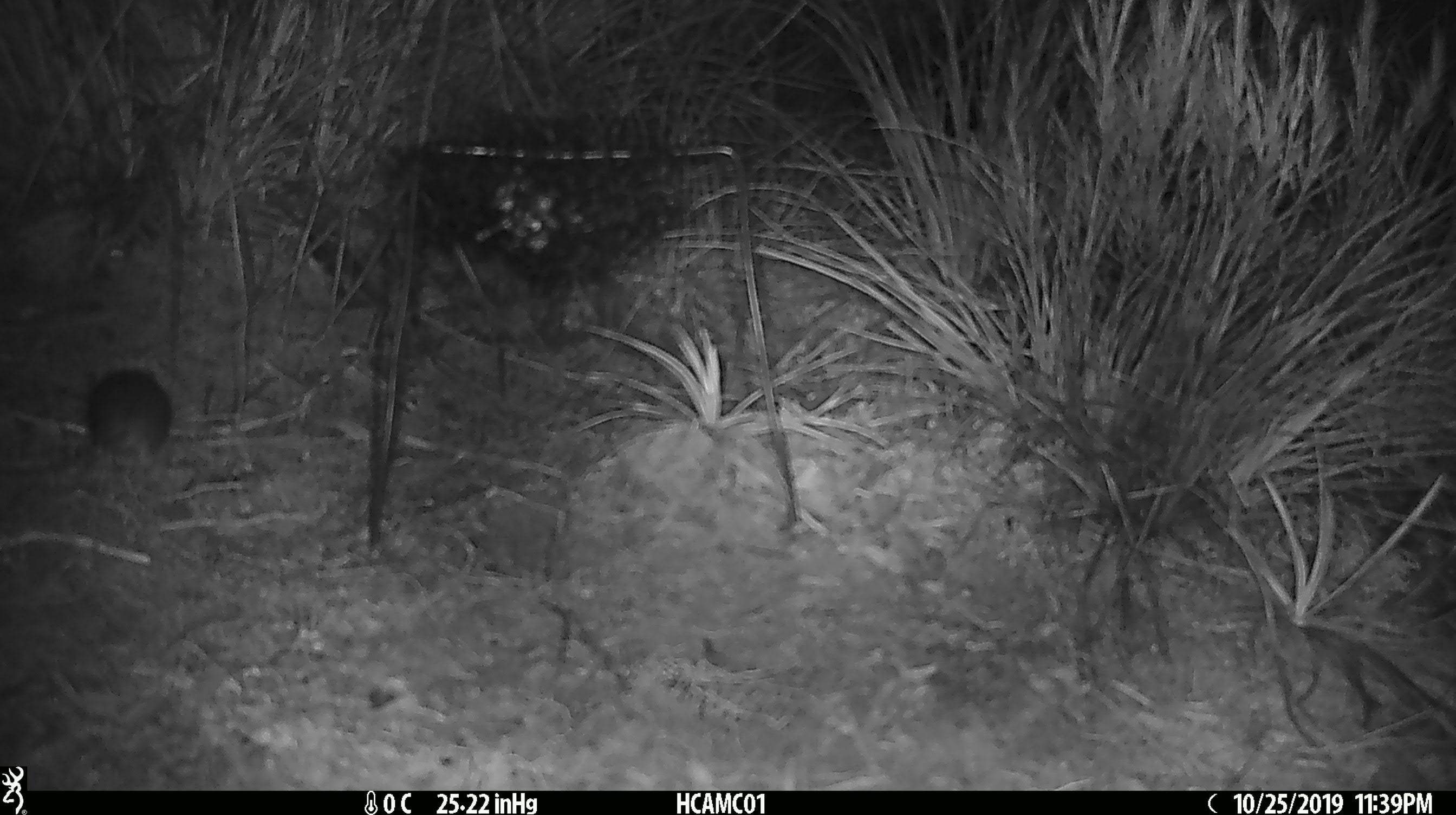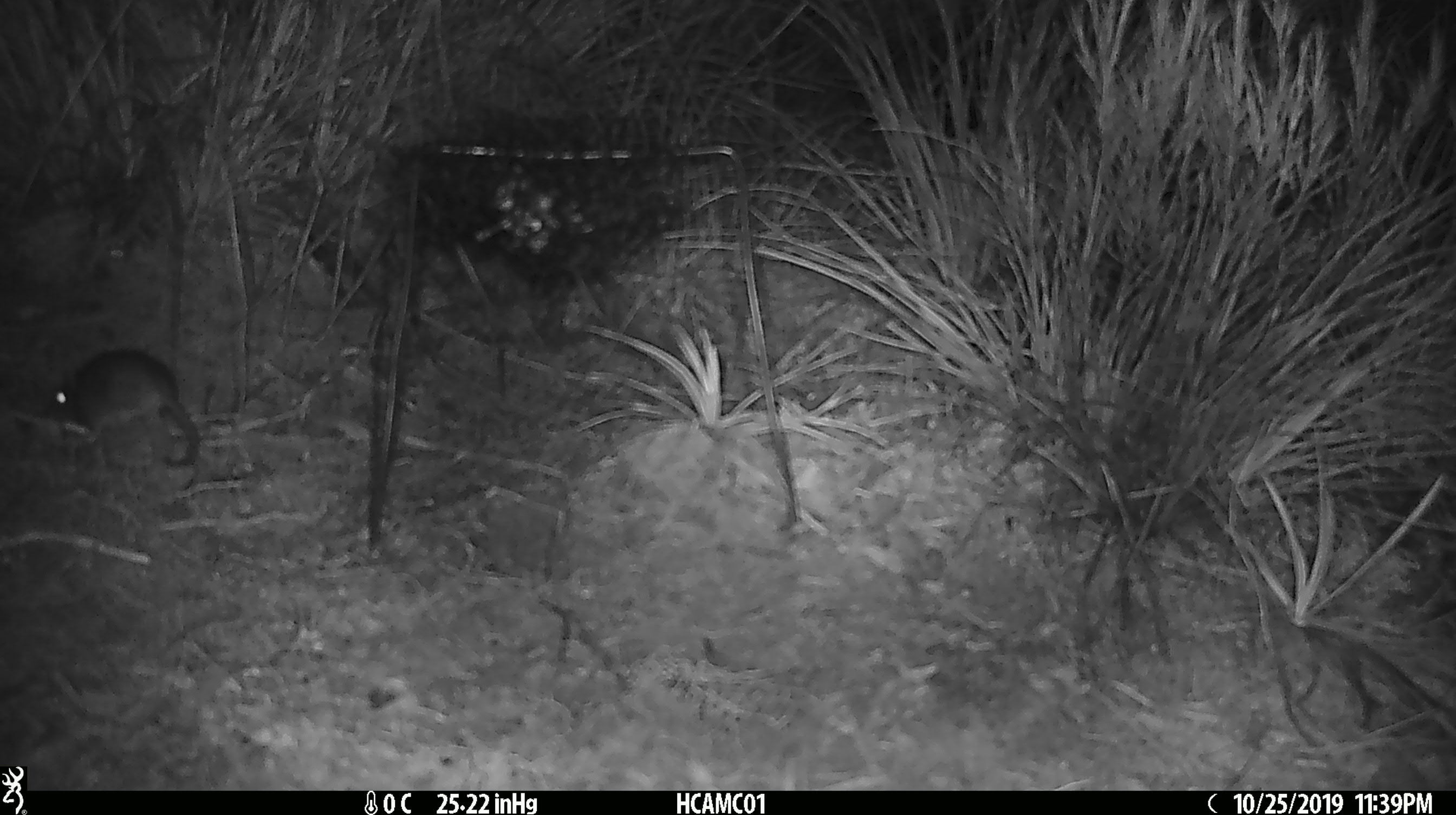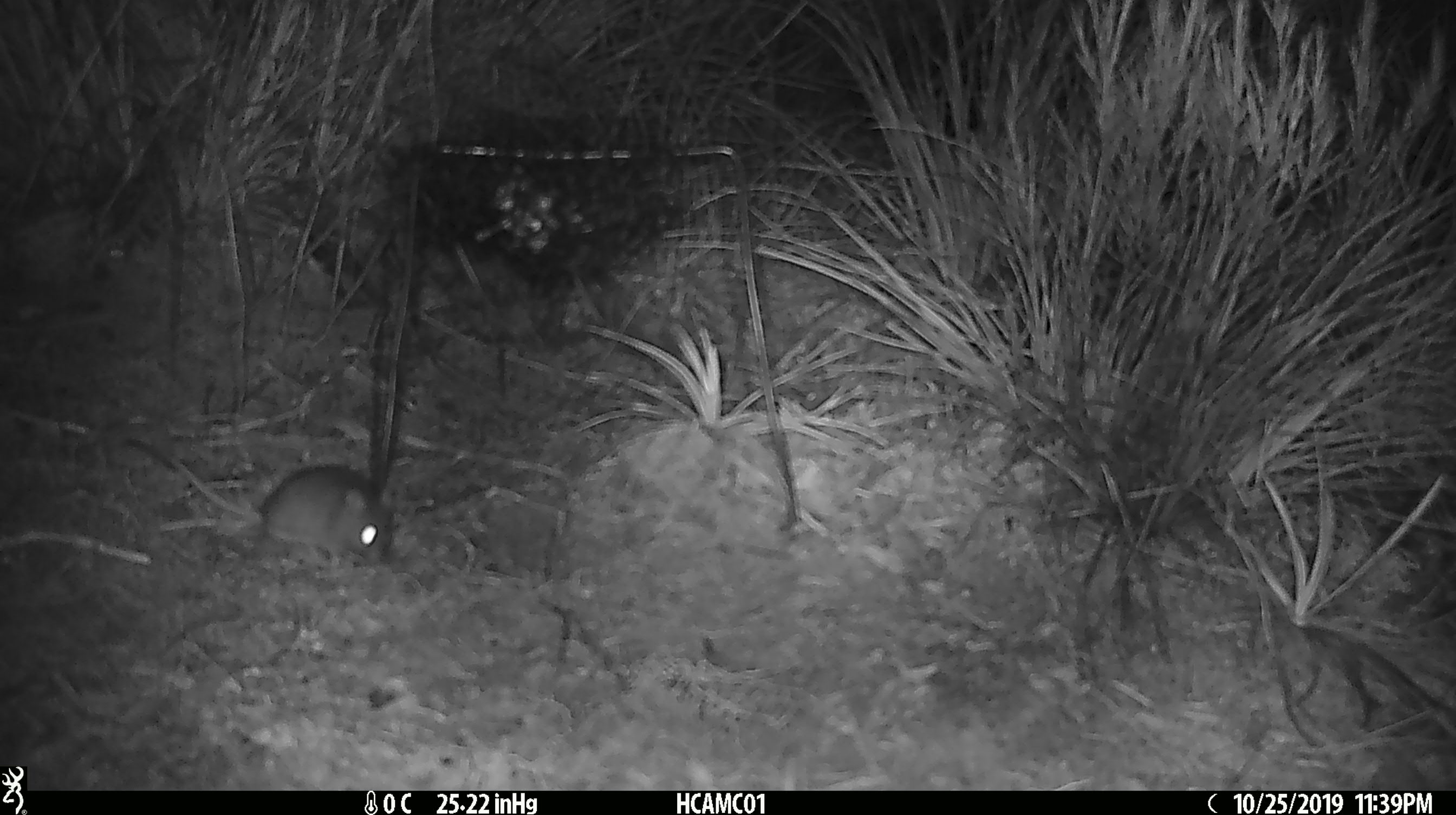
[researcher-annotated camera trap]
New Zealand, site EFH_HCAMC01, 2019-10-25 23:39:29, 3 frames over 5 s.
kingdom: Animalia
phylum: Chordata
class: Mammalia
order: Rodentia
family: Muridae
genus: Mus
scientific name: Mus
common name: mouse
Mouse (Mus).